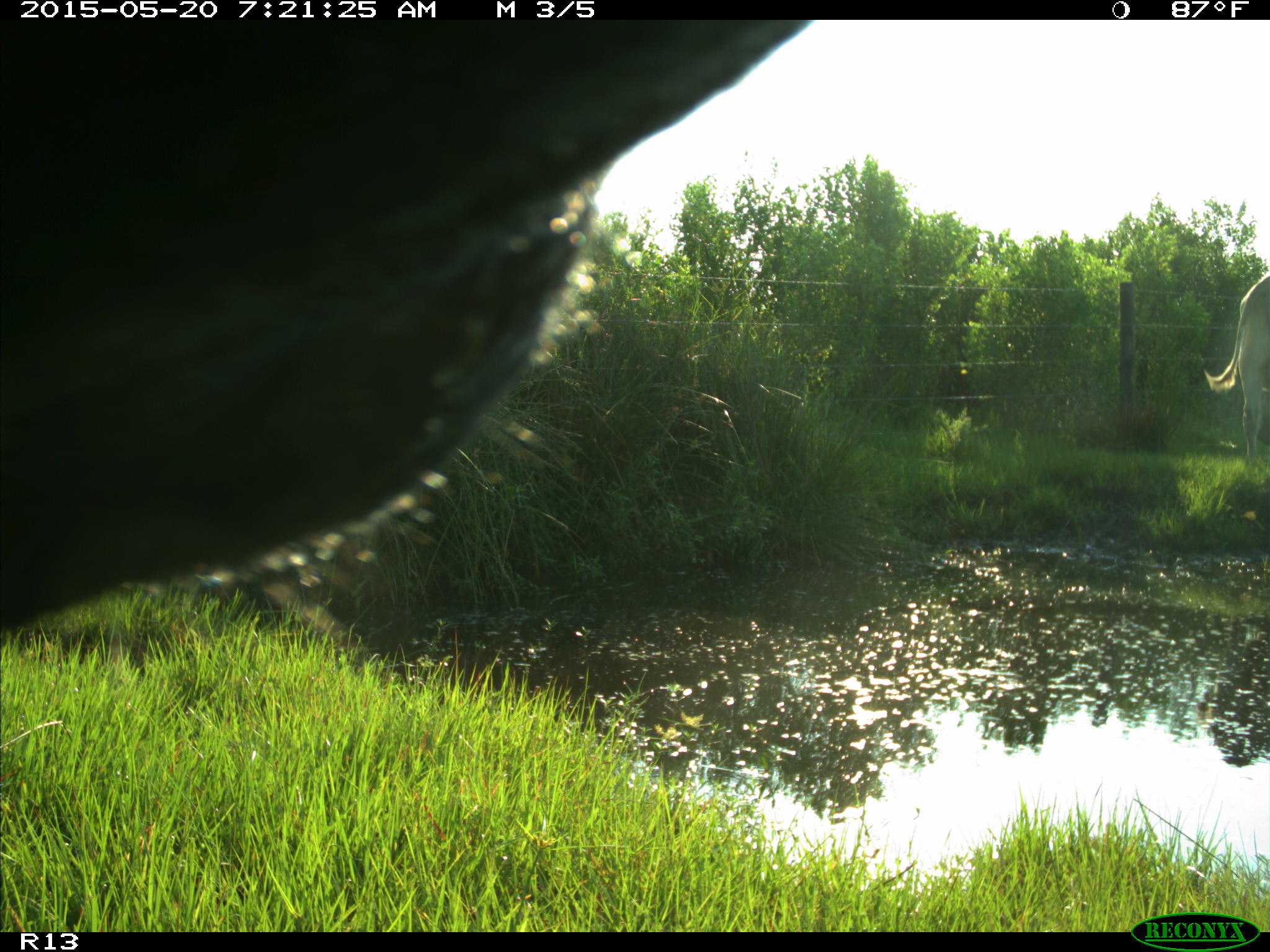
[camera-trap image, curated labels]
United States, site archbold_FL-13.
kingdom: Animalia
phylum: Chordata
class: Mammalia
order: Artiodactyla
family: Bovidae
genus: Bos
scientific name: Bos taurus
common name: domestic cow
Bos taurus (domestic cow).